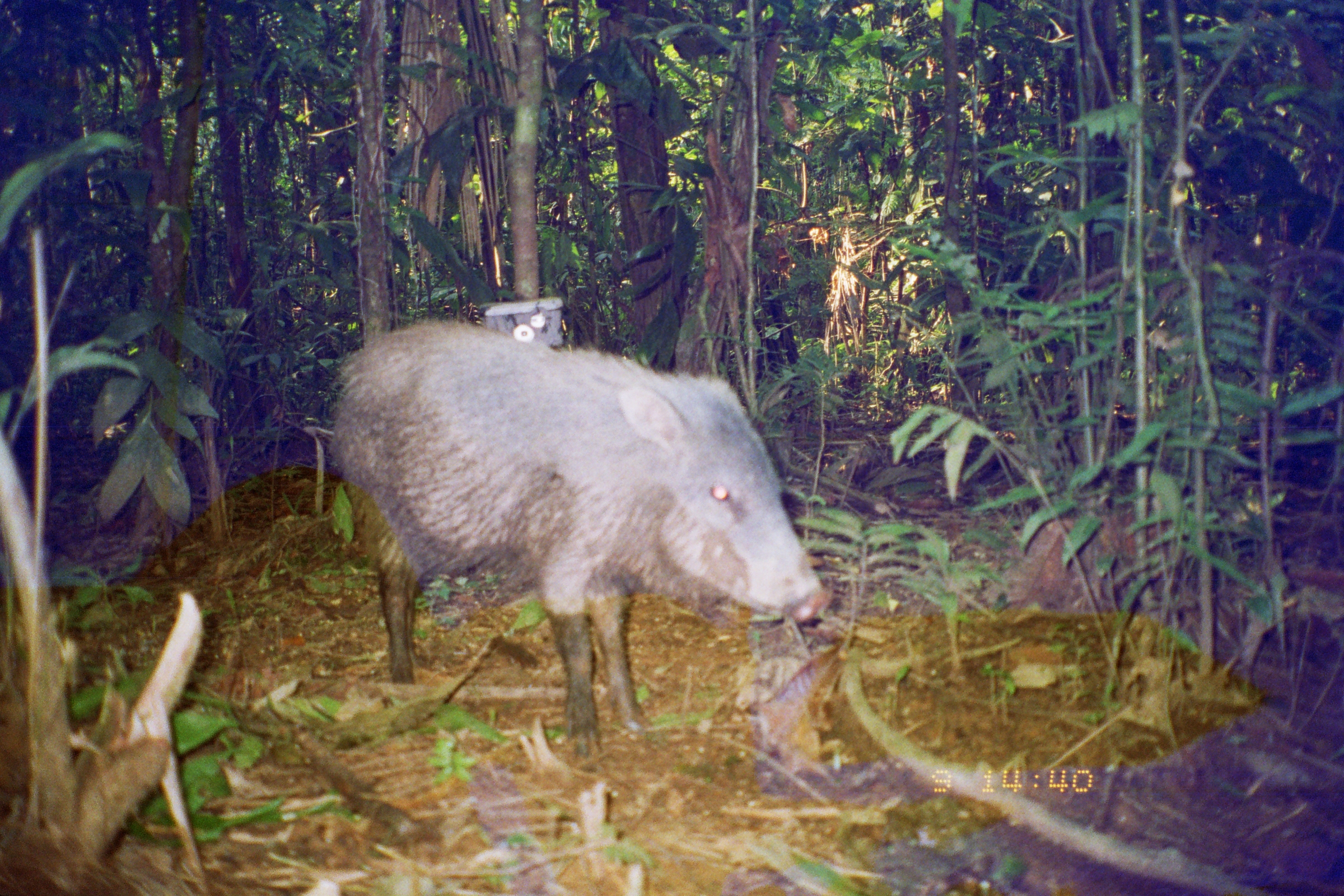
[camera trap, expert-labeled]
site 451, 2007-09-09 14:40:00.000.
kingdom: Animalia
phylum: Chordata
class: Mammalia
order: Artiodactyla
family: Tayassuidae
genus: Tayassu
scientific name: Tayassu pecari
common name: white-lipped peccary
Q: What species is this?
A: Tayassu pecari (white-lipped peccary).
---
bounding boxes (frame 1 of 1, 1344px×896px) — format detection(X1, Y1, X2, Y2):
tayassu pecari: detection(321, 314, 832, 758)